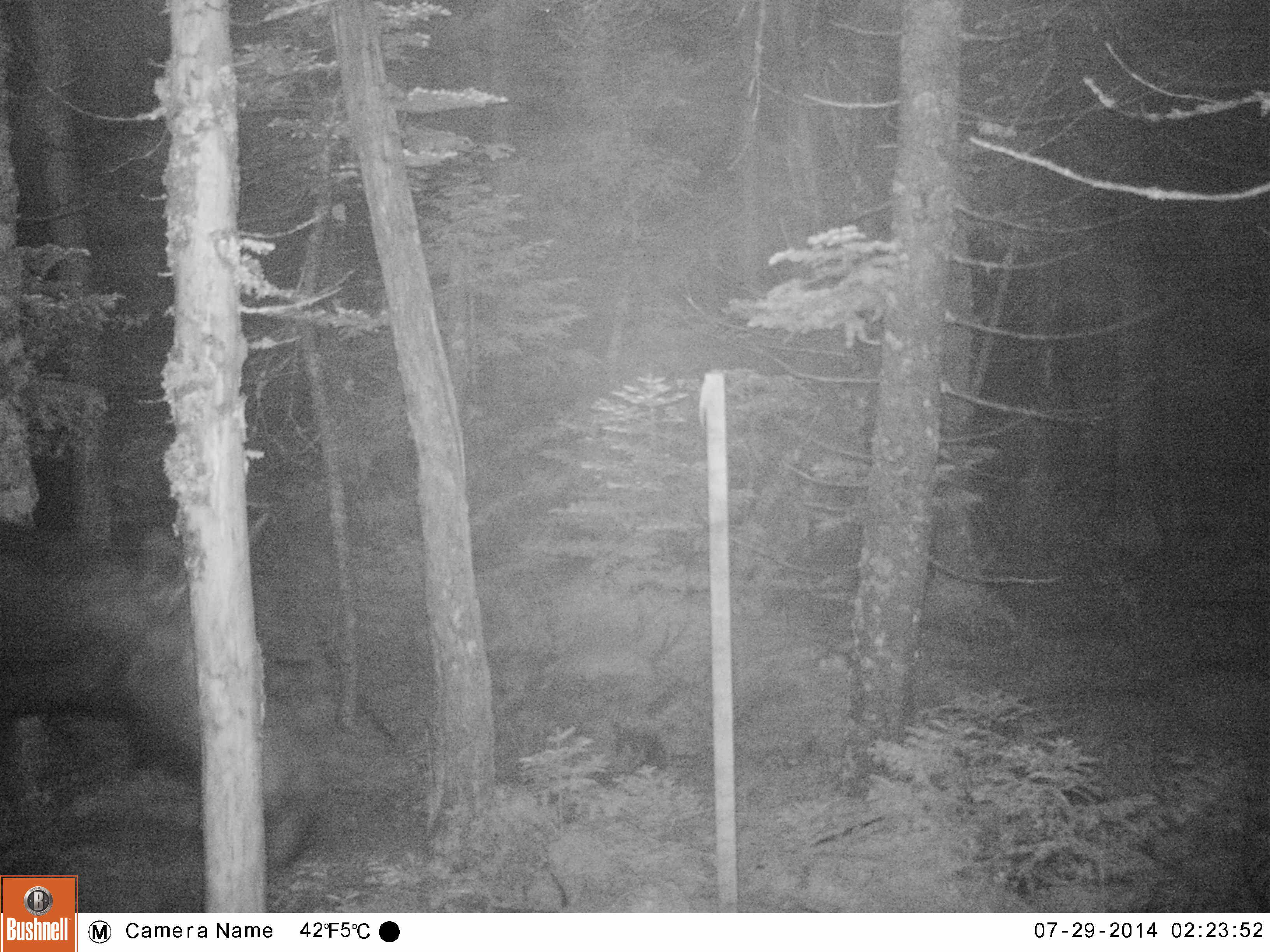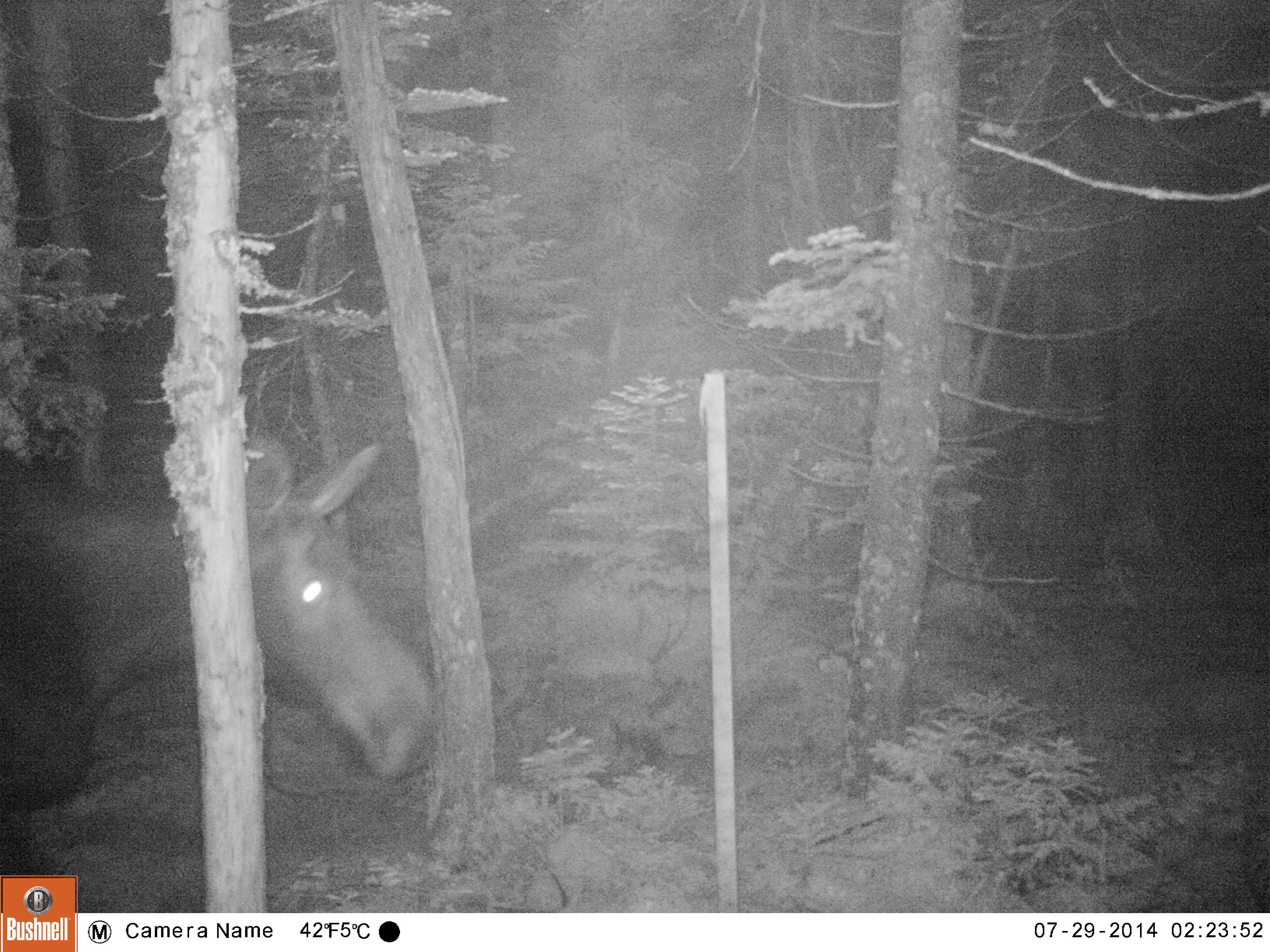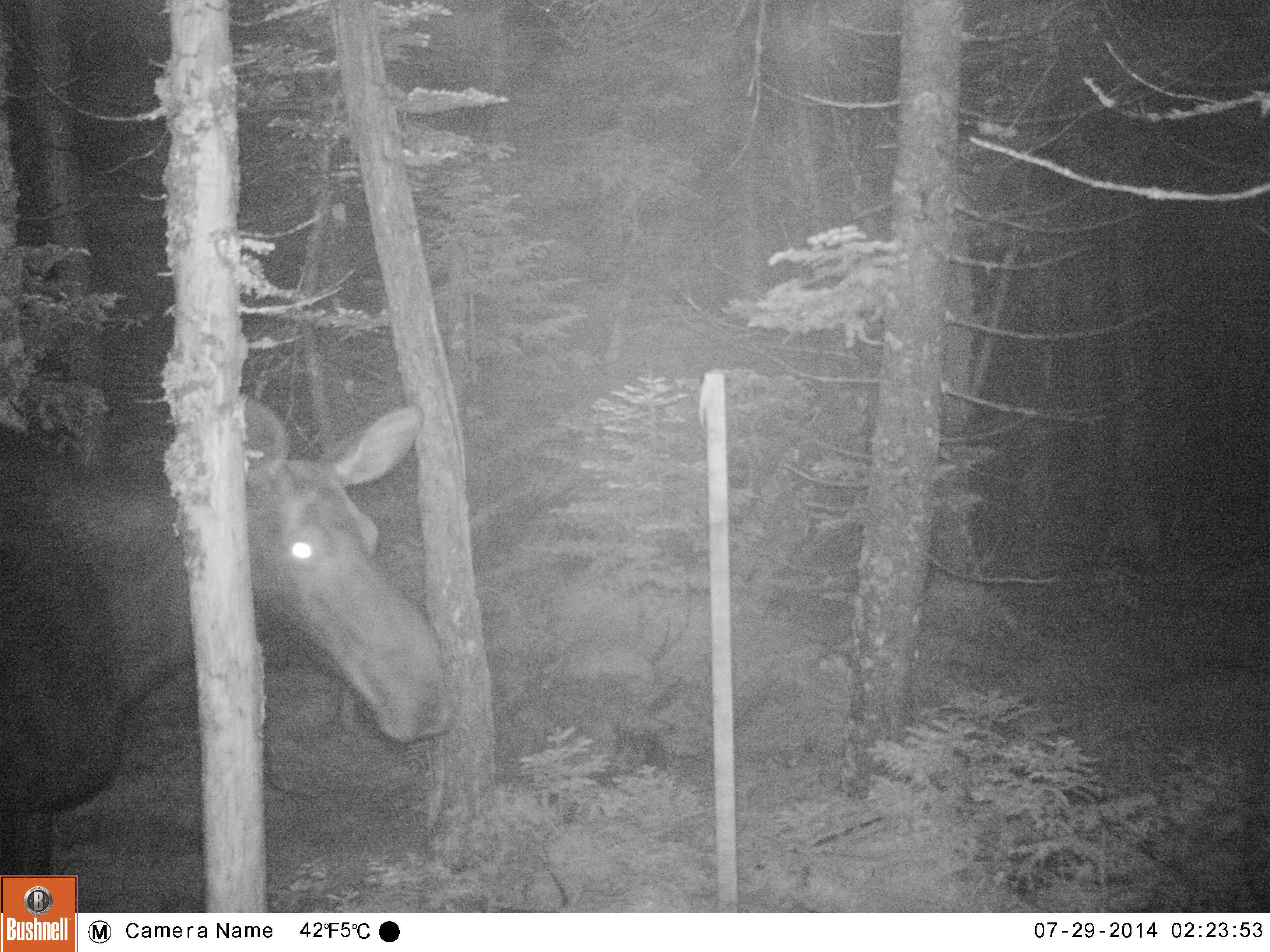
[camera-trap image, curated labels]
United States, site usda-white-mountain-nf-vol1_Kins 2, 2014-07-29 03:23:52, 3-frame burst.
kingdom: Animalia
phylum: Chordata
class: Mammalia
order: Artiodactyla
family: Cervidae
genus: Alces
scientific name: Alces alces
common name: moose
Moose (Alces alces).